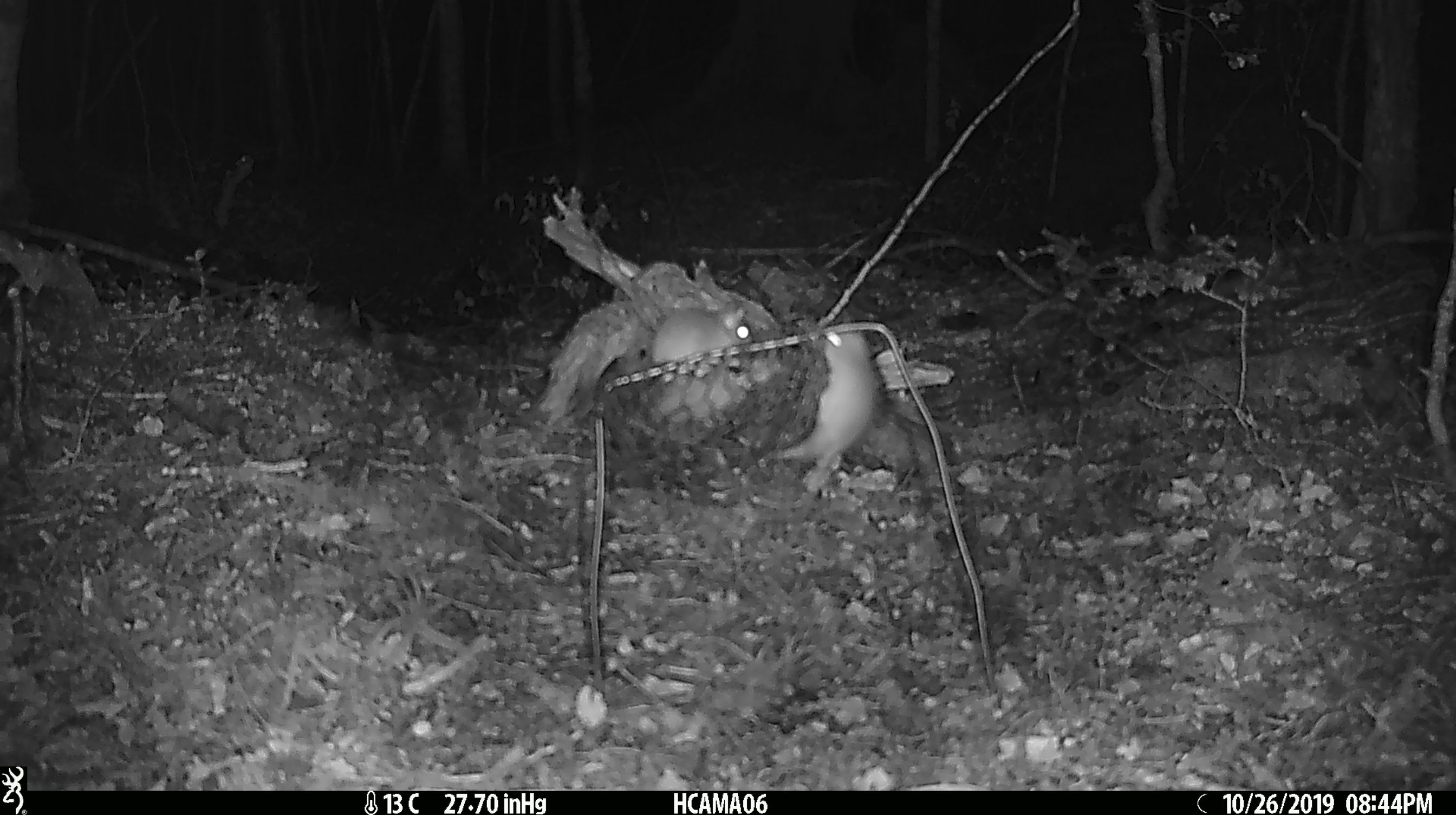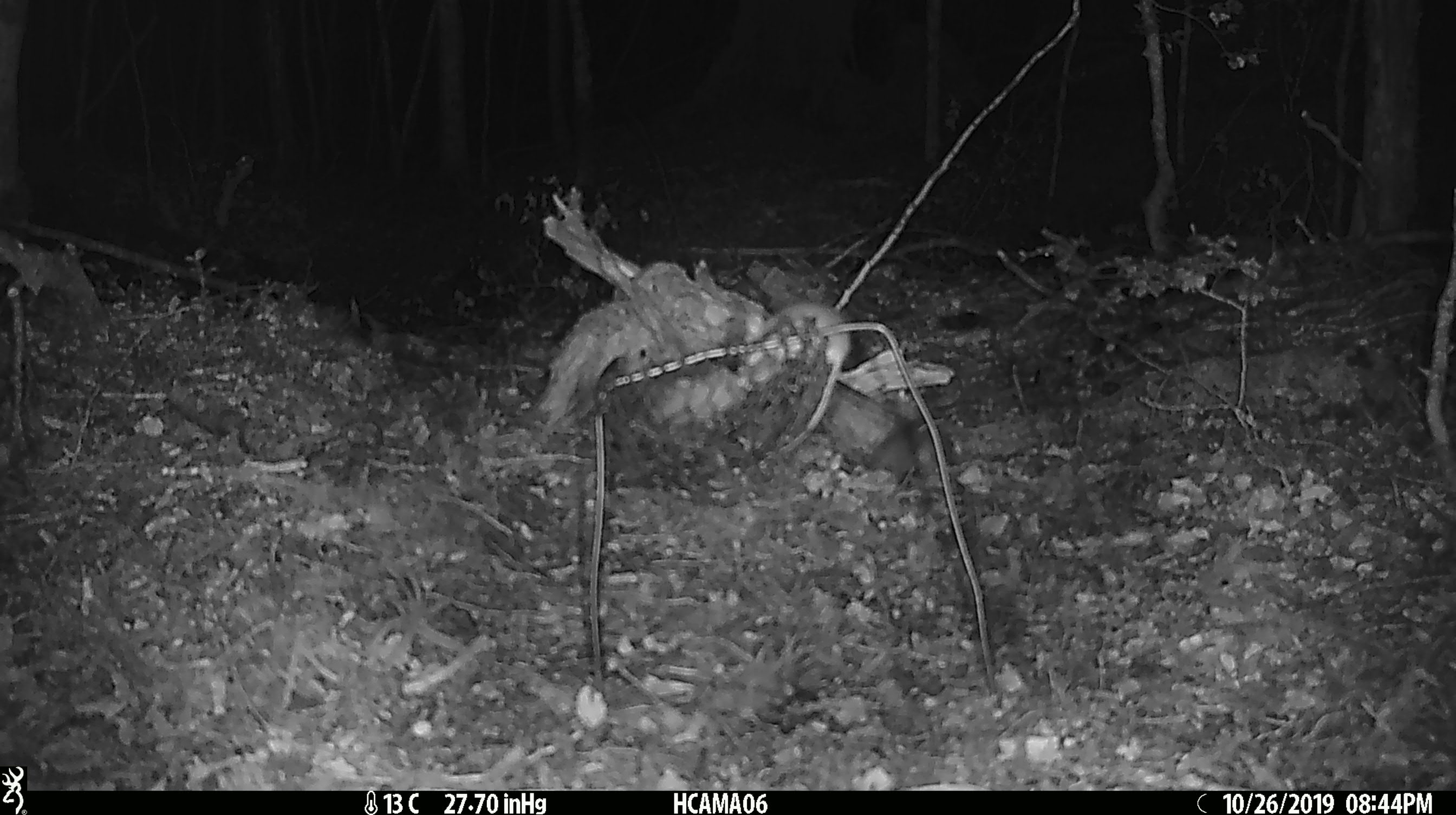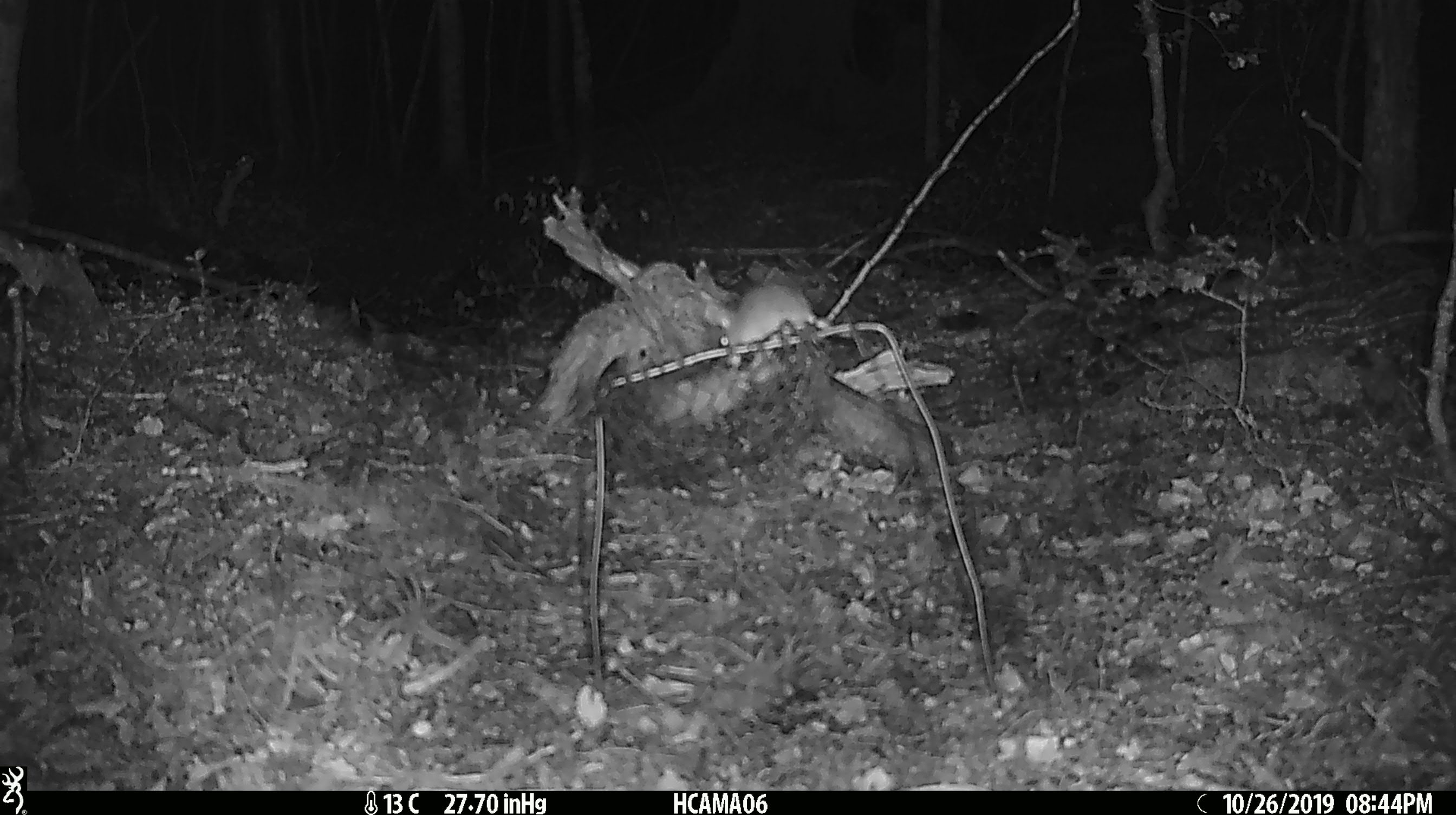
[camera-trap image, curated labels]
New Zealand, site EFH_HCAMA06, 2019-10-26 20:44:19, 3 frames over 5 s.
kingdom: Animalia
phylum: Chordata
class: Mammalia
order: Rodentia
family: Muridae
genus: Mus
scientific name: Mus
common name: mouse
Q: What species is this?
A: Mouse (Mus).